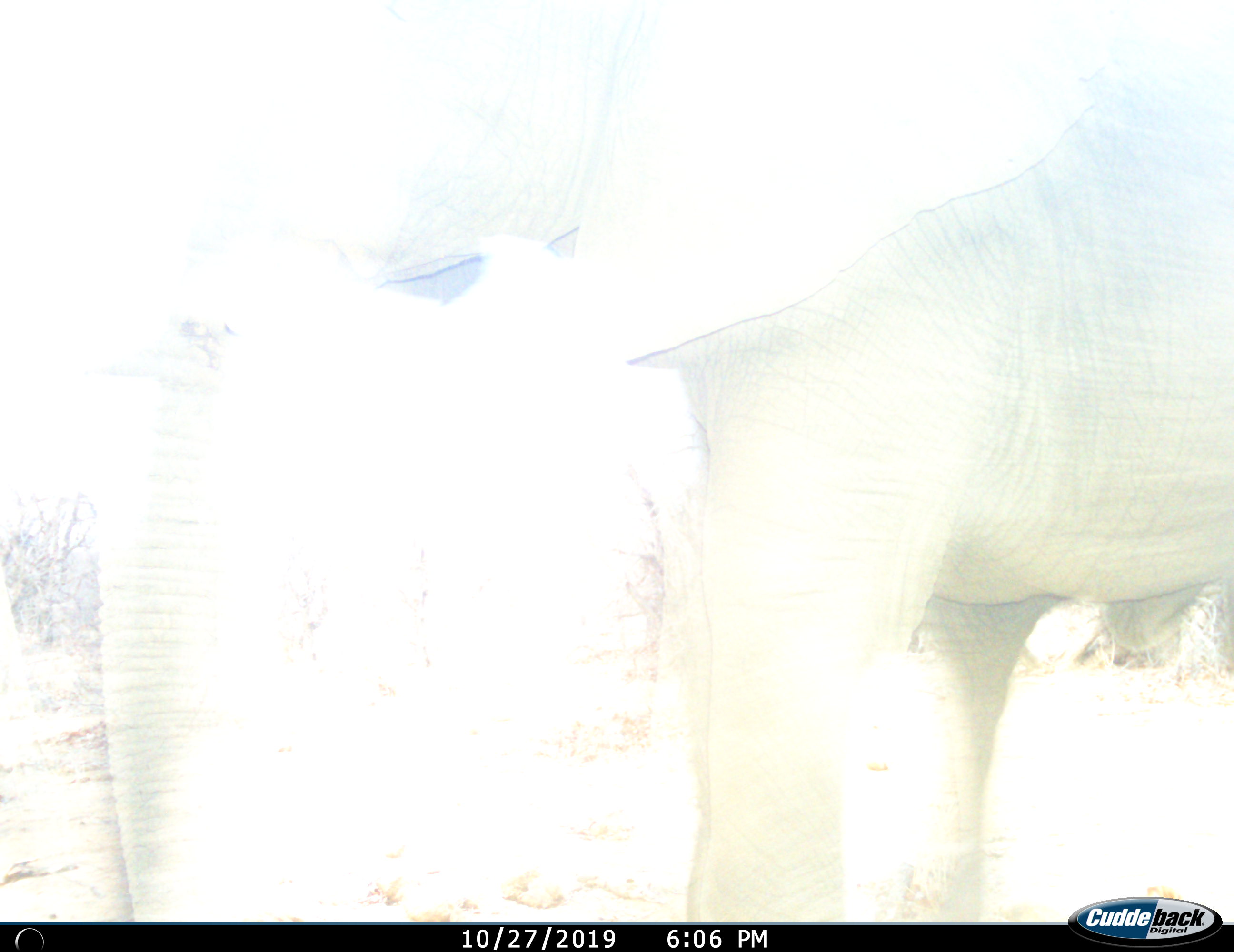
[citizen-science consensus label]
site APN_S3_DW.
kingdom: Animalia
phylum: Chordata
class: Mammalia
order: Proboscidea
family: Elephantidae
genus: Loxodonta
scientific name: Loxodonta africana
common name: african bush elephant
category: elephant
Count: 1.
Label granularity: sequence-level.